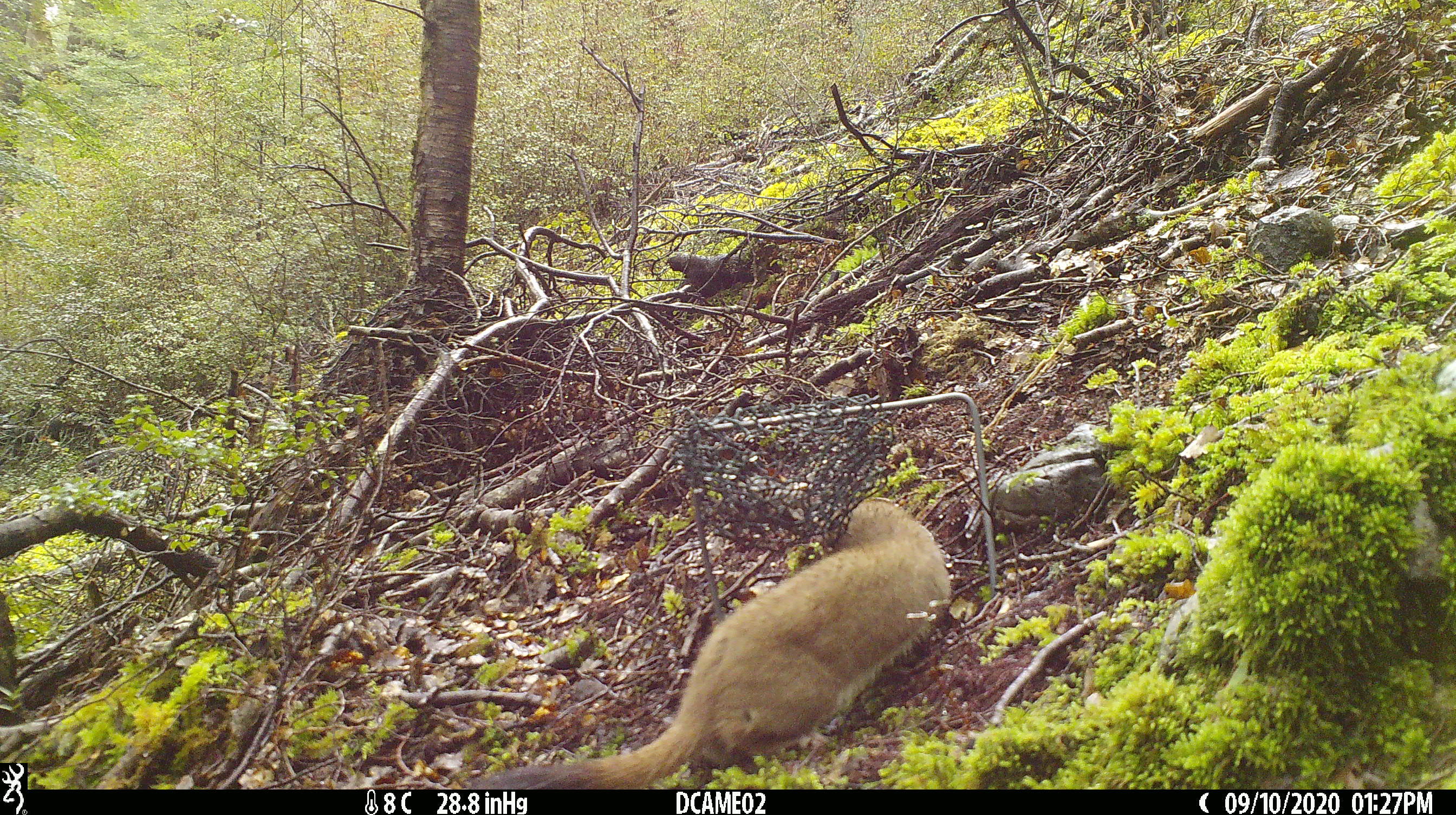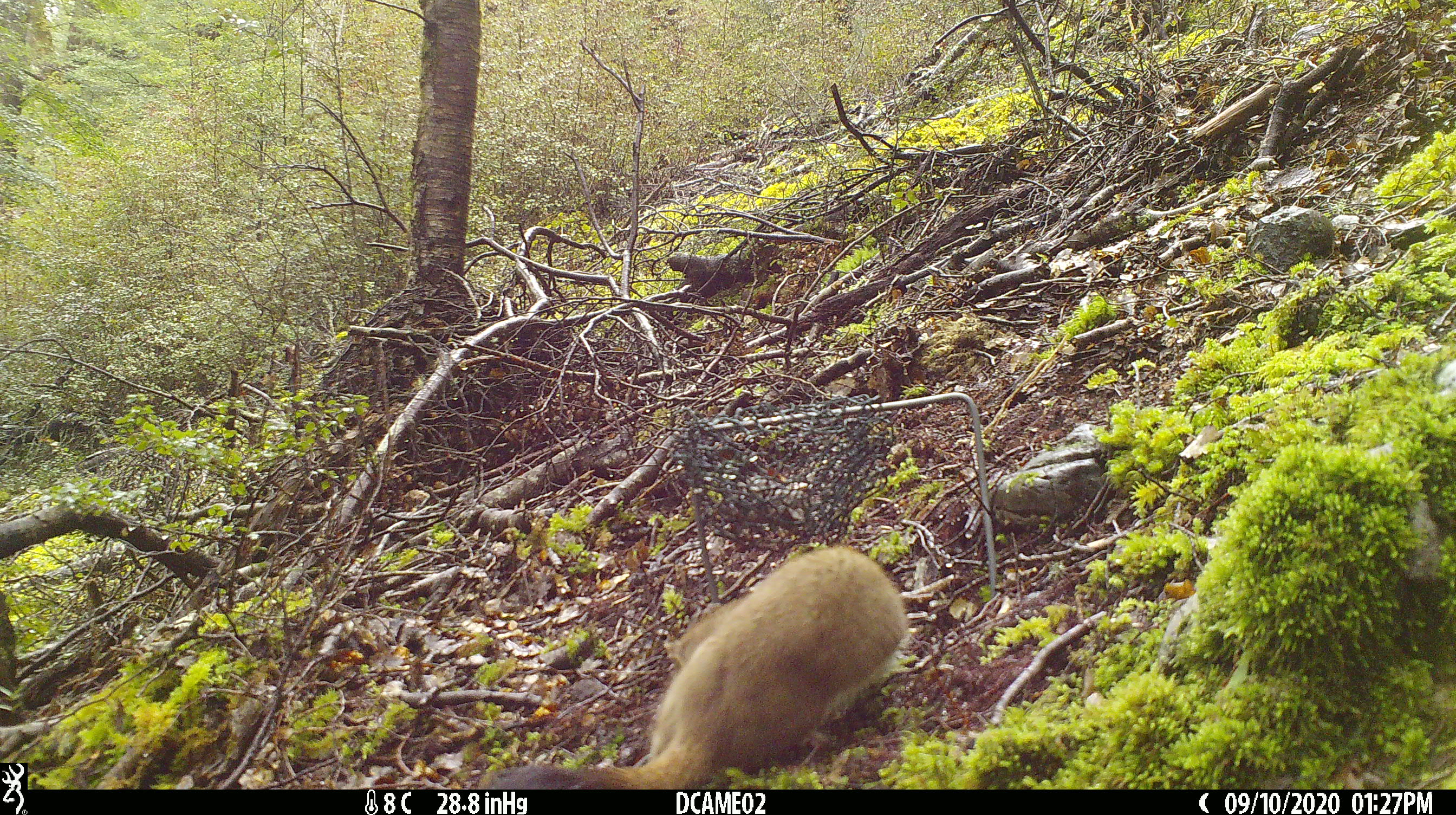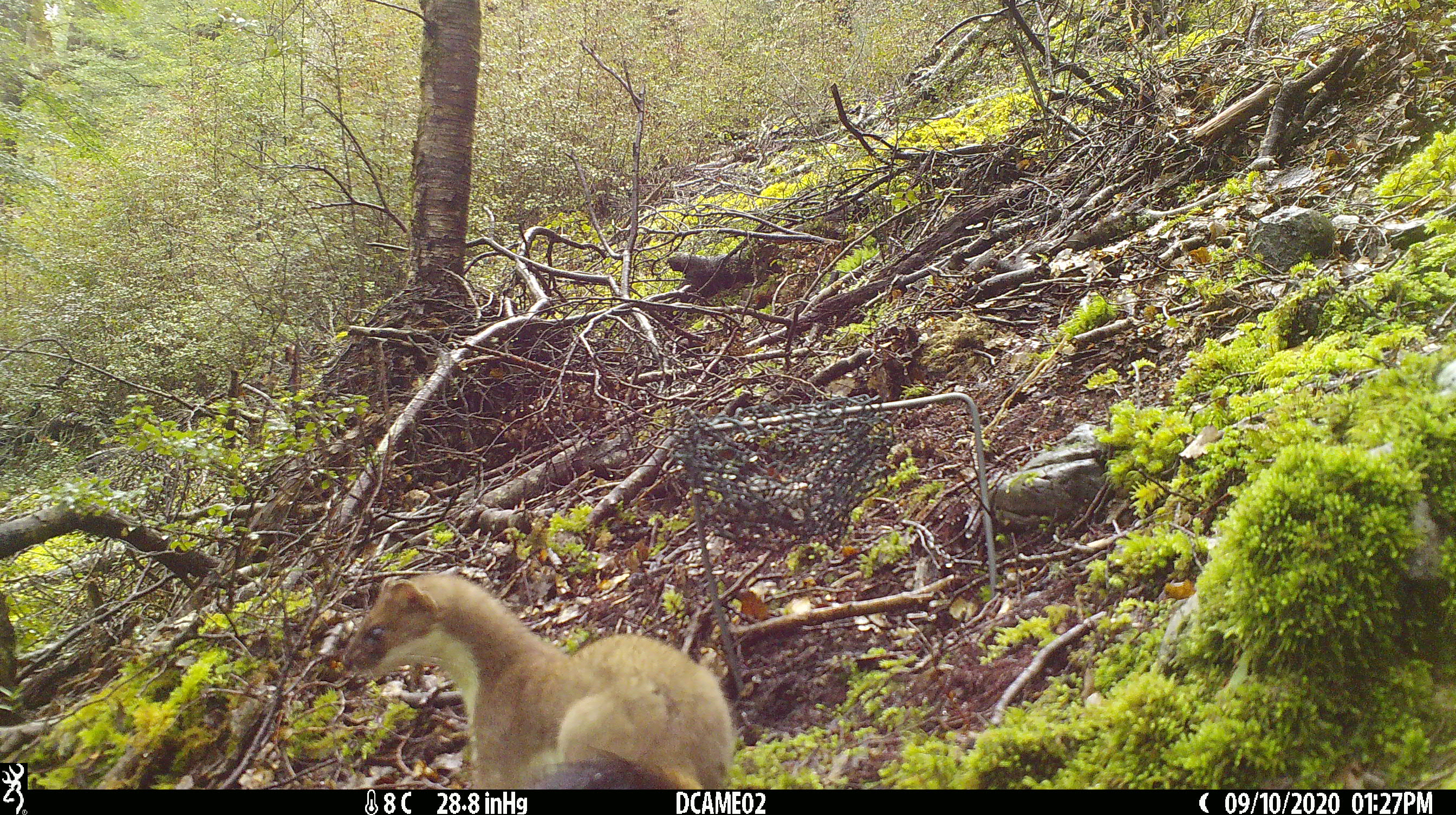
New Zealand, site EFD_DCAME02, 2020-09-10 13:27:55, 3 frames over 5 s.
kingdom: Animalia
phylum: Chordata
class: Mammalia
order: Carnivora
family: Mustelidae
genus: Mustela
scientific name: Mustela erminea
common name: stoat